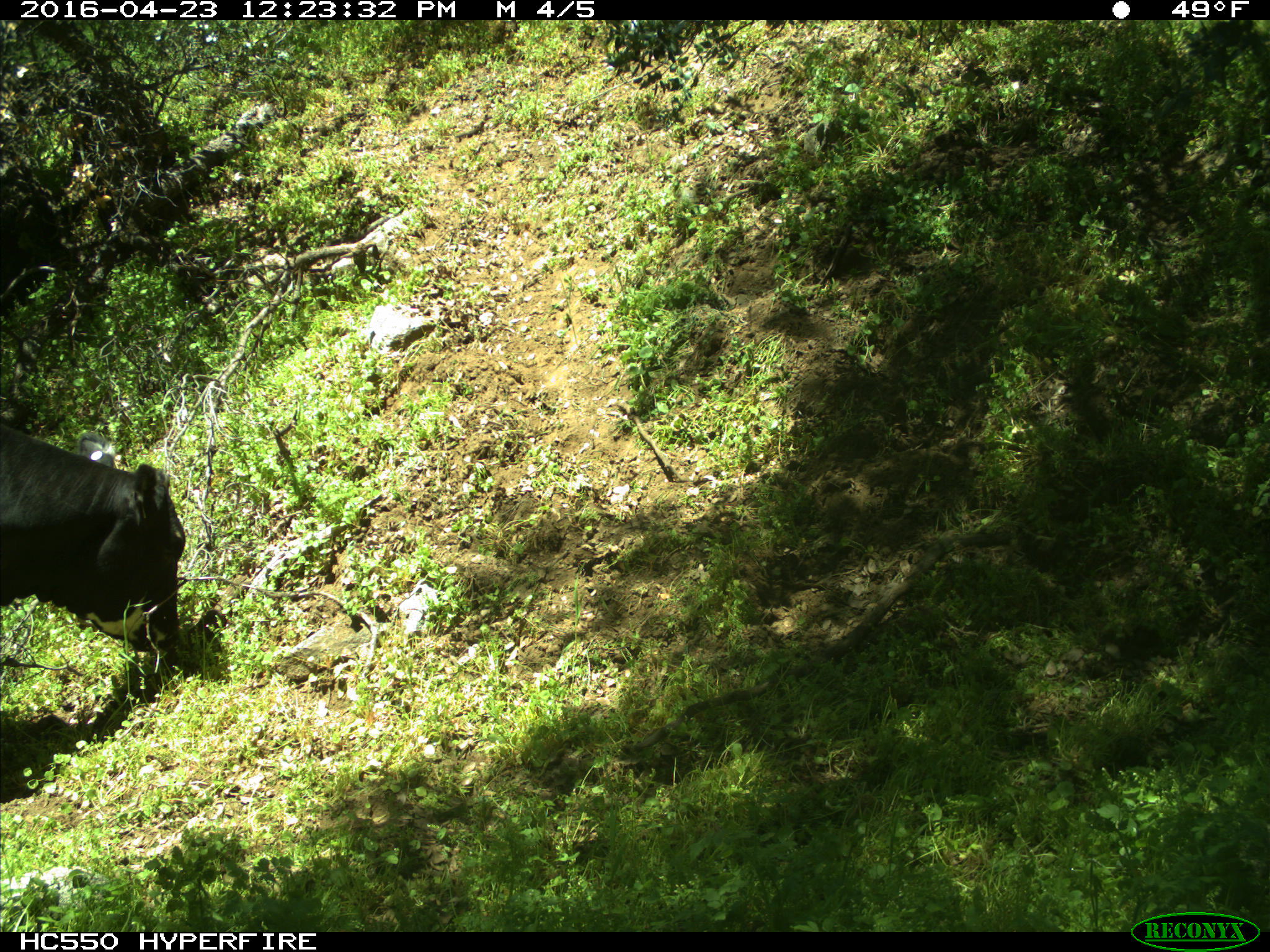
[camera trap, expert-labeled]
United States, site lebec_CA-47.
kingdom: Animalia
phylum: Chordata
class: Mammalia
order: Artiodactyla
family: Bovidae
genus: Bos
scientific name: Bos taurus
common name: domestic cow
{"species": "Bos taurus (domestic cow)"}